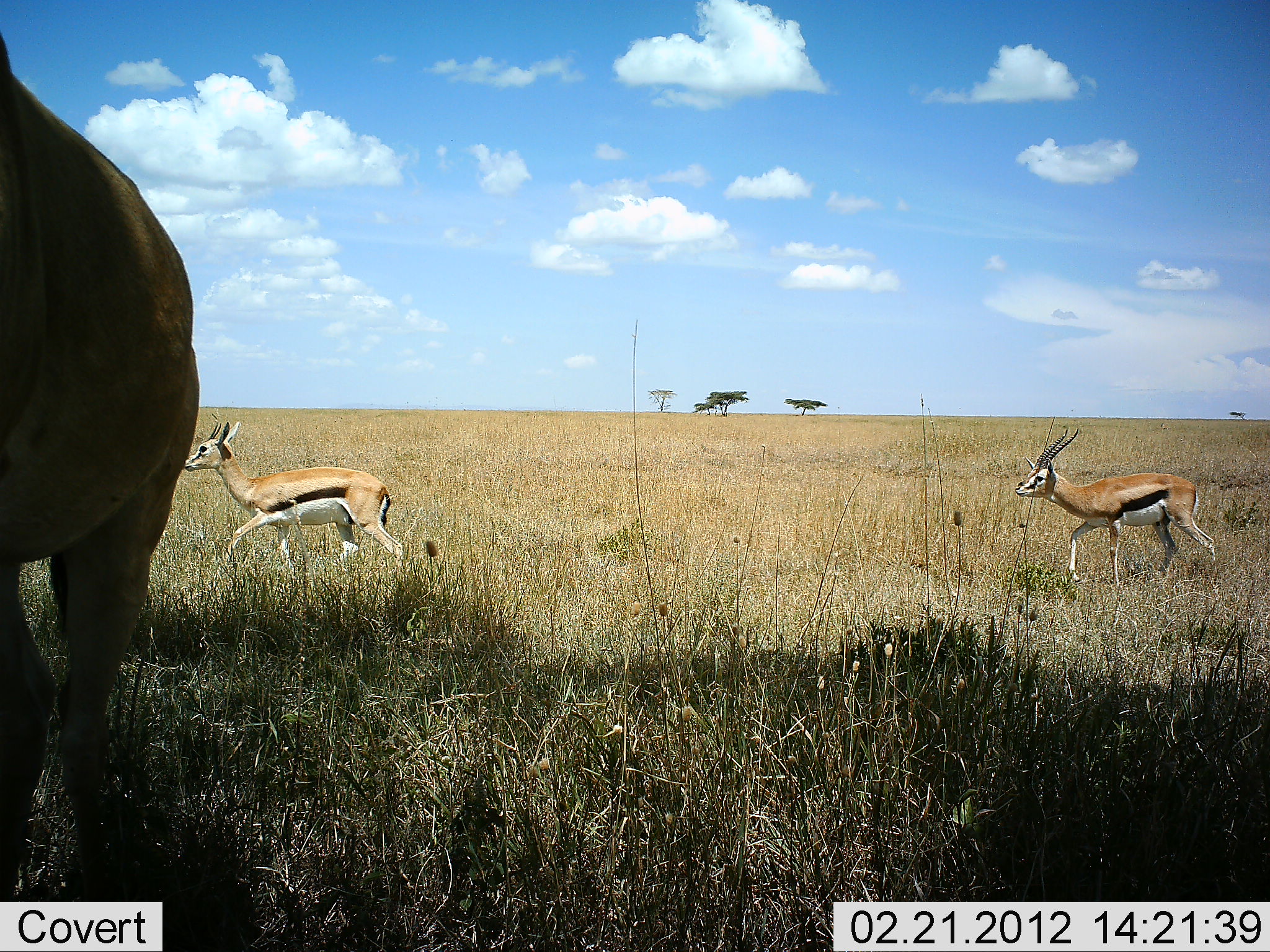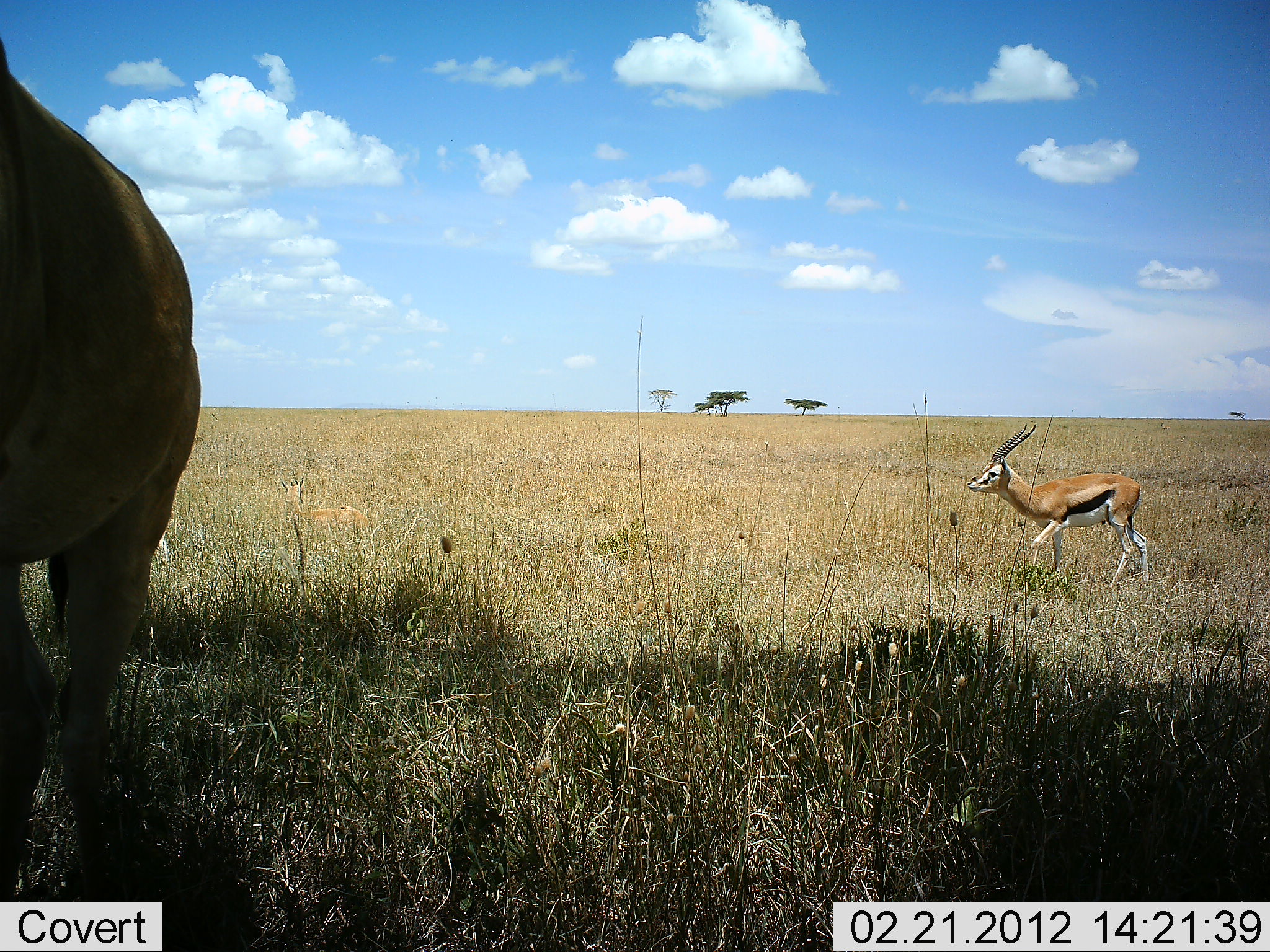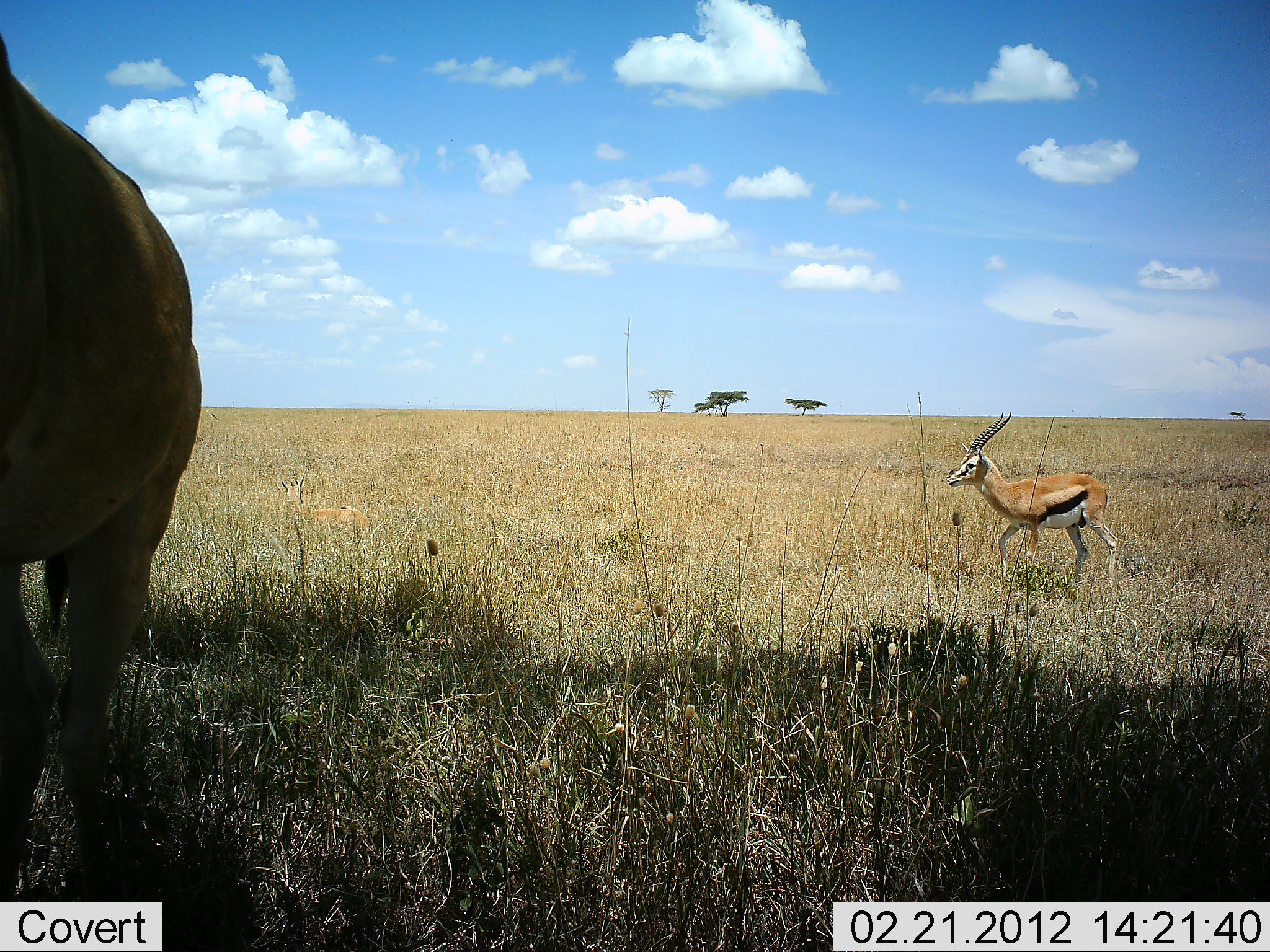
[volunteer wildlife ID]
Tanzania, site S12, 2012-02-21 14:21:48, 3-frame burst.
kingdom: Animalia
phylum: Chordata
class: Mammalia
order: Artiodactyla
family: Bovidae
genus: Eudorcas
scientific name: Eudorcas thomsonii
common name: thomson's gazelle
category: gazellethomsons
Gazellethomsons (thomson's gazelle) (Eudorcas thomsonii), count 2. Behavior (volunteer vote fractions): standing 6%, resting 26%, moving 97%, interacting 0%. Young present (vote fraction): 0%. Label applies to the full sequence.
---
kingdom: Animalia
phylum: Chordata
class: Mammalia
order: Artiodactyla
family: Bovidae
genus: Alcelaphus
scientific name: Alcelaphus buselaphus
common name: hartebeest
Hartebeest (Alcelaphus buselaphus), count 1. Behavior (volunteer vote fractions): standing 100%, resting 7%, moving 0%, interacting 0%. Young present (vote fraction): 0%. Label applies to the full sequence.